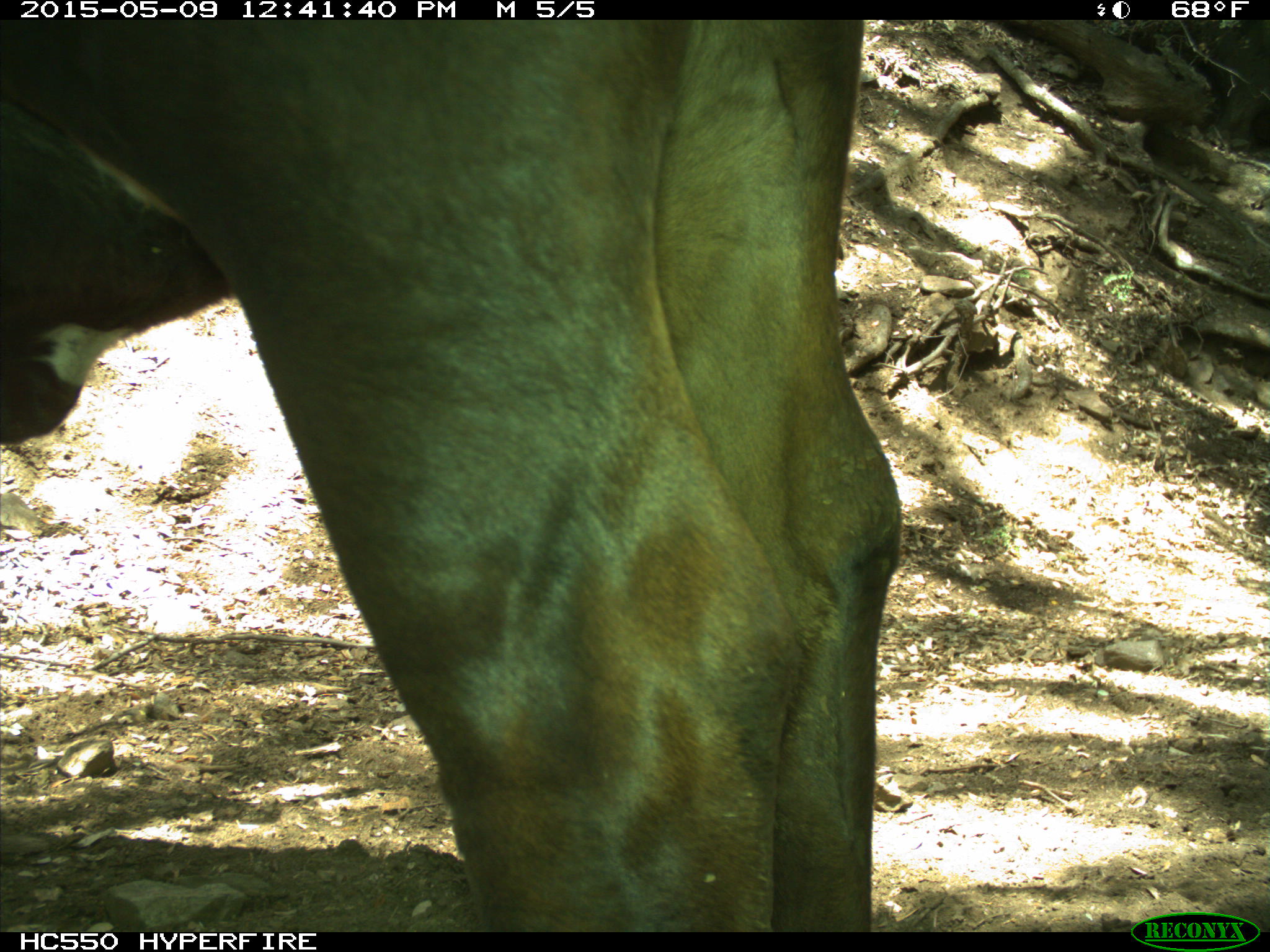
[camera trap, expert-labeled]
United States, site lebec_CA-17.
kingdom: Animalia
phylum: Chordata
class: Mammalia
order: Artiodactyla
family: Bovidae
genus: Bos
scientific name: Bos taurus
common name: domestic cow